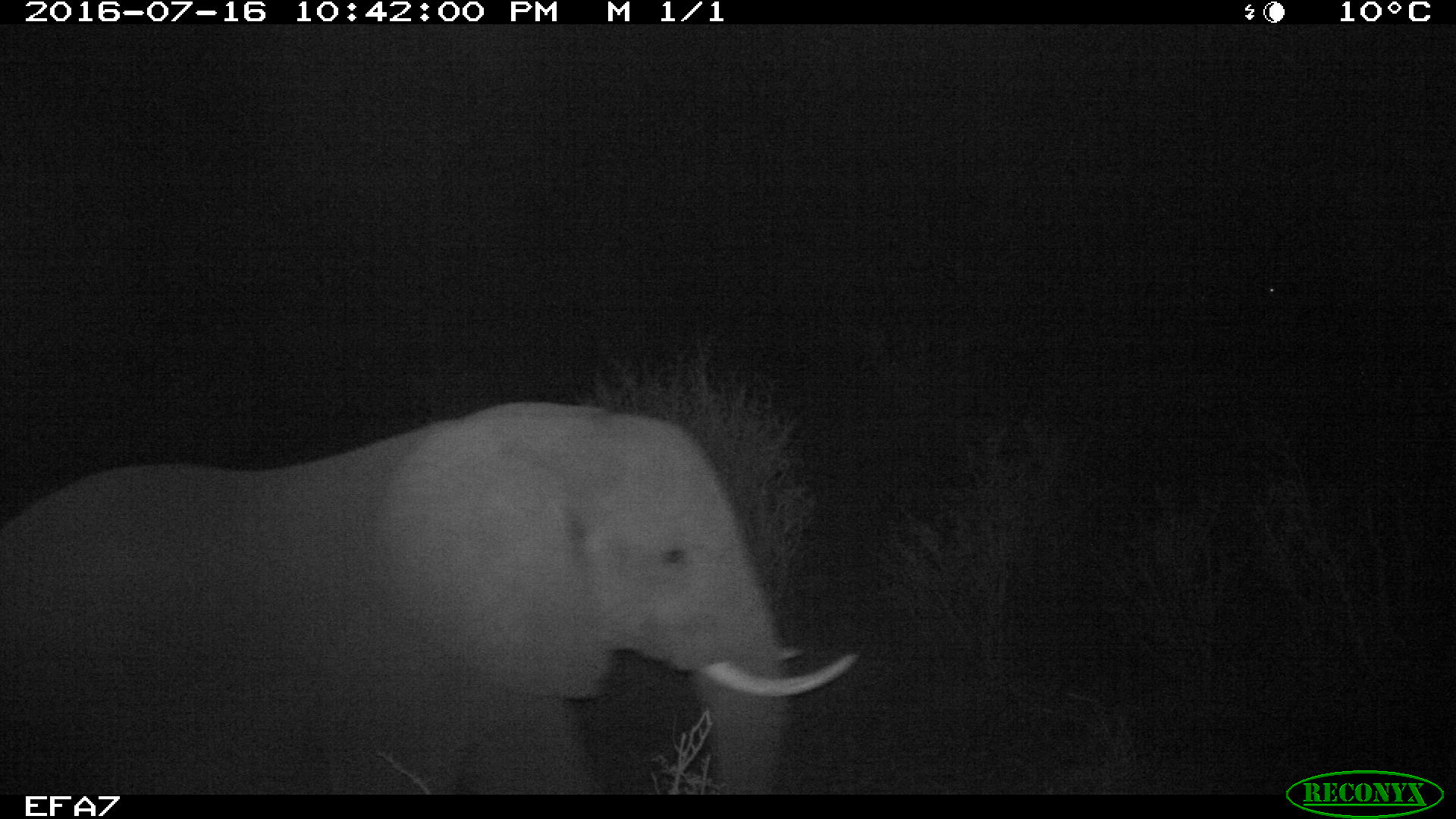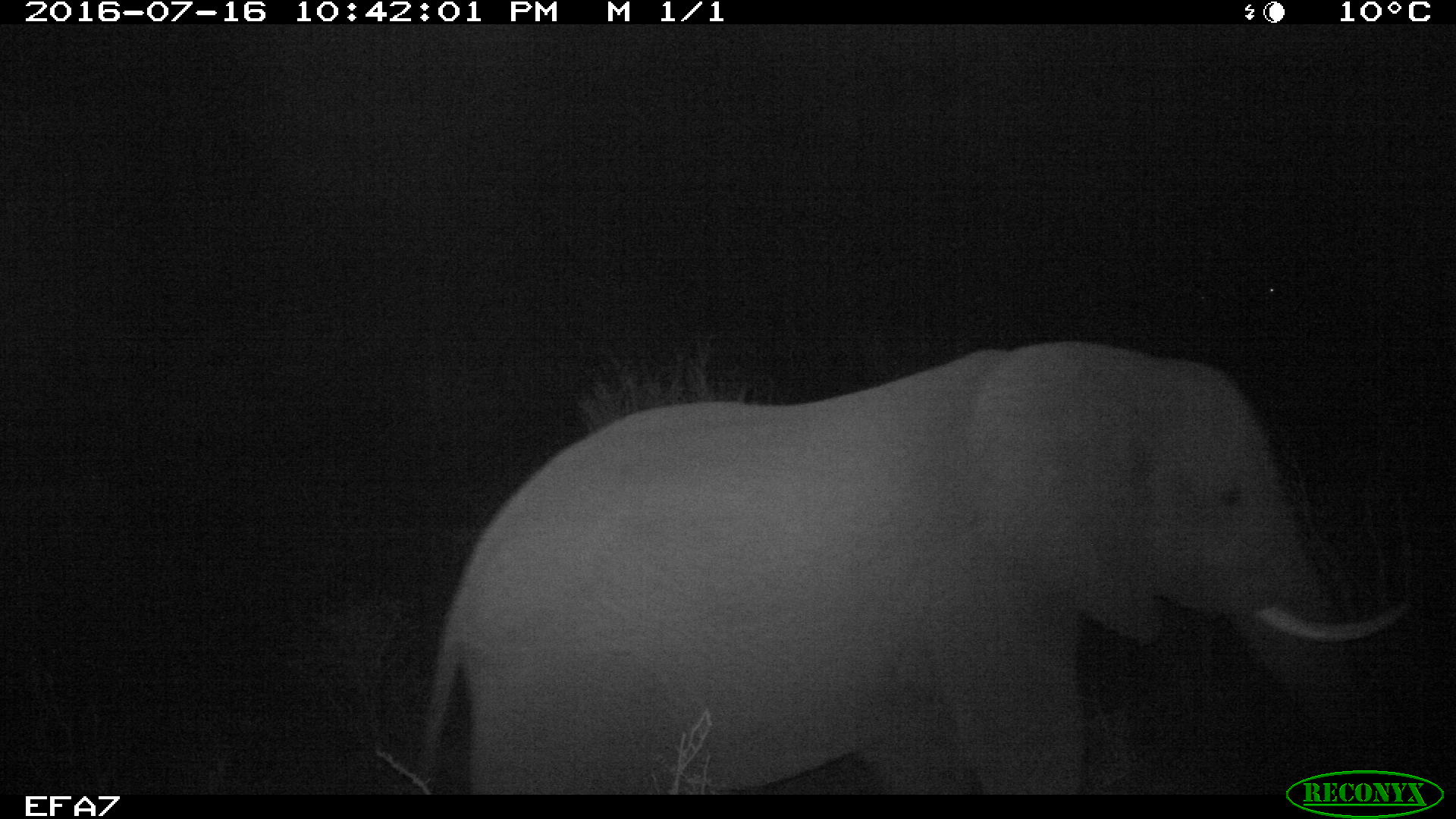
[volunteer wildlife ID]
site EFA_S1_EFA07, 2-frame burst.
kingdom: Animalia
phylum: Chordata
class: Mammalia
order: Proboscidea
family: Elephantidae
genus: Loxodonta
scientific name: Loxodonta africana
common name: african bush elephant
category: elephant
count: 1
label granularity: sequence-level